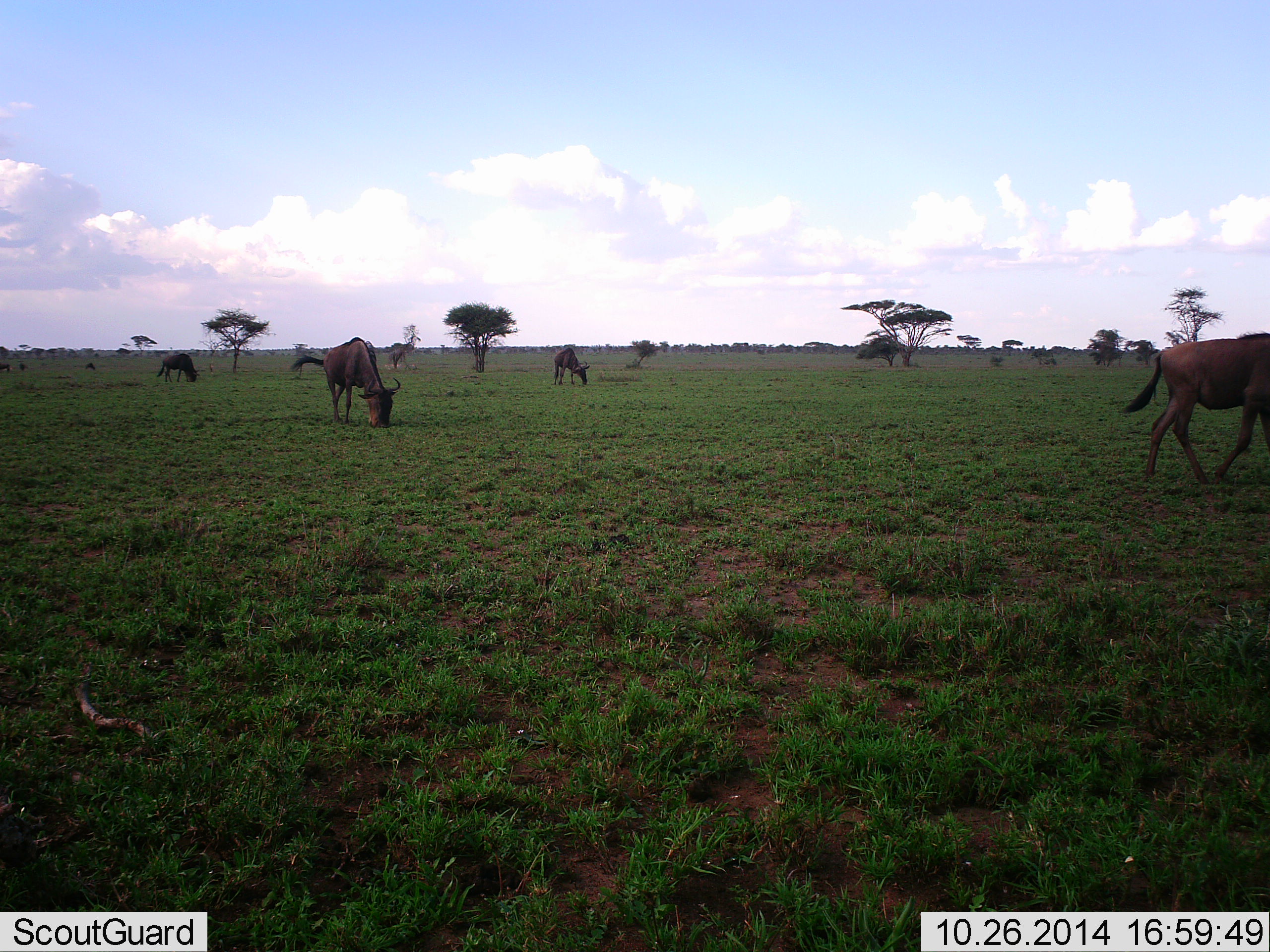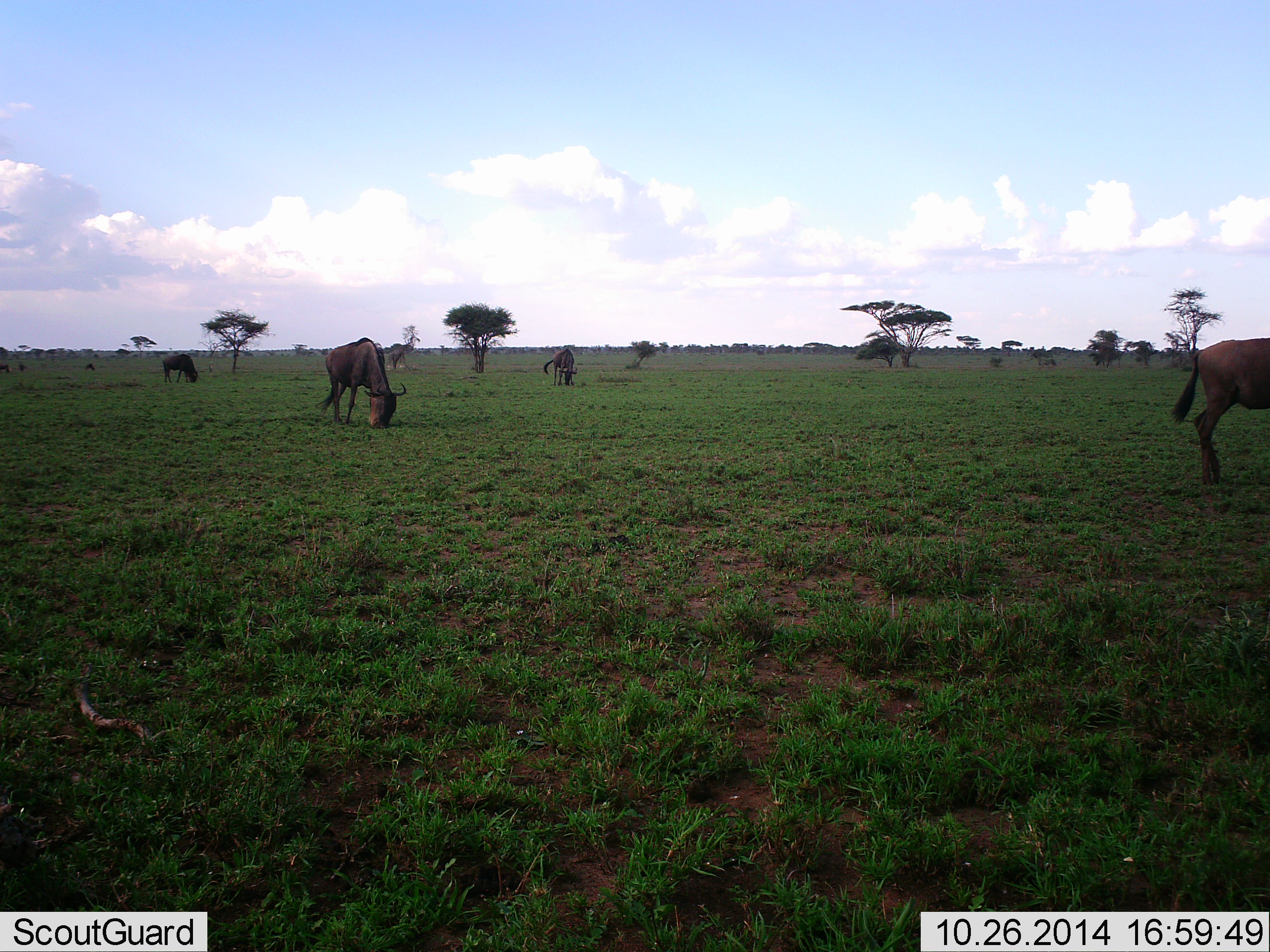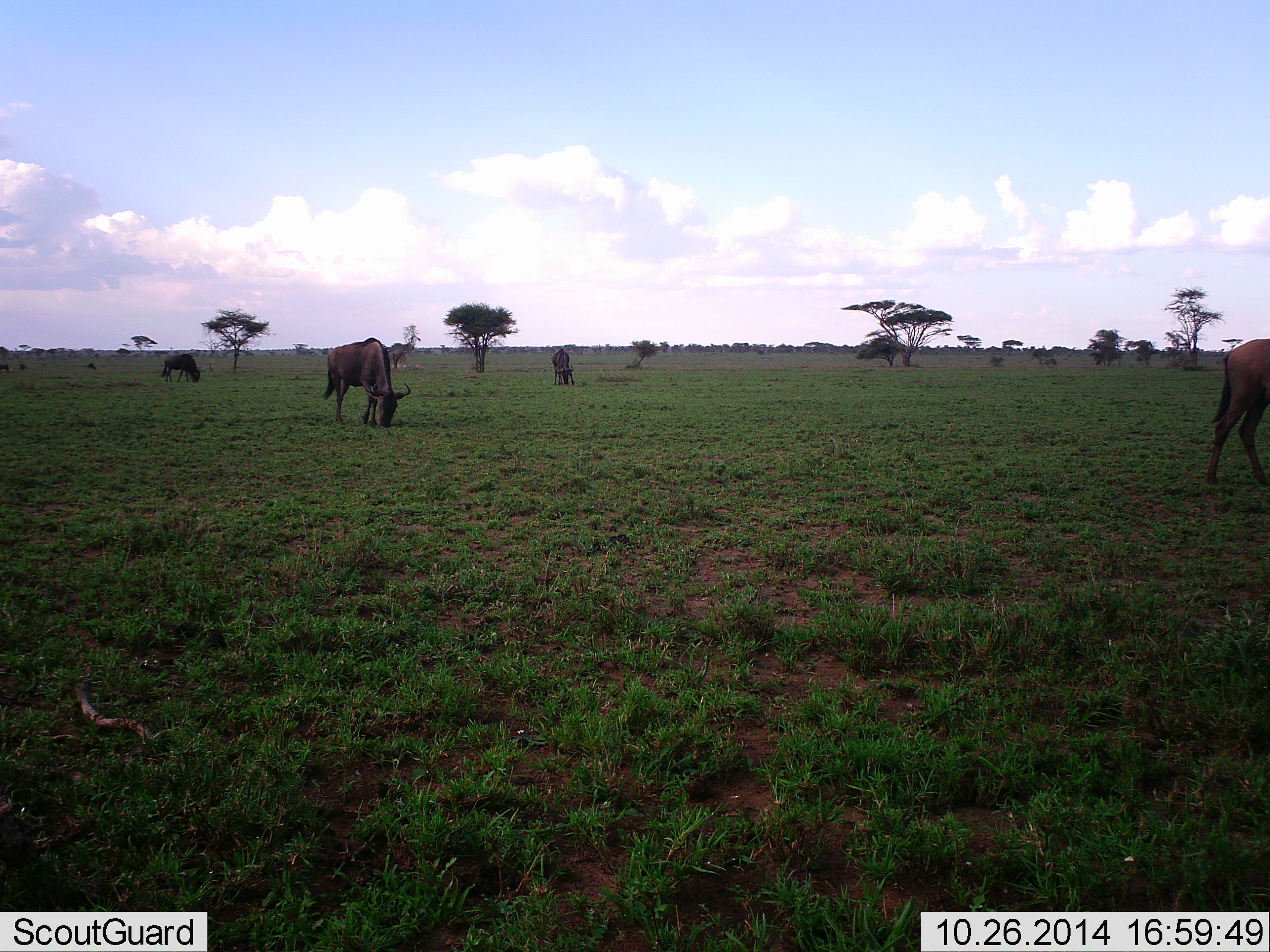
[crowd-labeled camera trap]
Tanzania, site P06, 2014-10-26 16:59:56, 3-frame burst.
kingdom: Animalia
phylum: Chordata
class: Mammalia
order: Artiodactyla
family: Bovidae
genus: Connochaetes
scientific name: Connochaetes taurinus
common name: blue wildebeest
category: wildebeest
Wildebeest (blue wildebeest) (Connochaetes taurinus), count 5. Behavior (volunteer vote fractions): standing 40%, resting 0%, moving 30%, interacting 0%. Young present (vote fraction): 0%. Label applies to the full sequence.